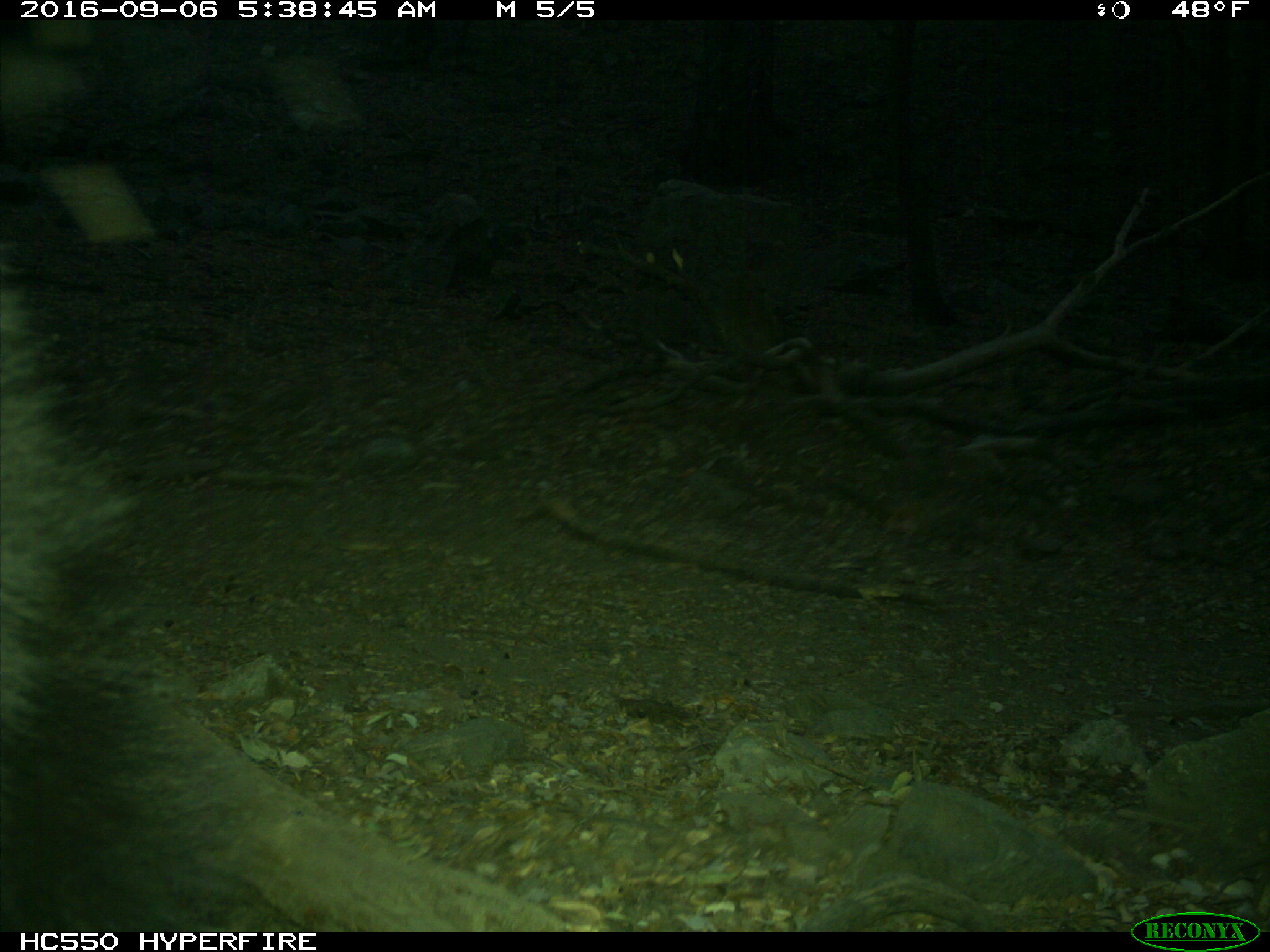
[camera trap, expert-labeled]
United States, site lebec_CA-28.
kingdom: Animalia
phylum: Chordata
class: Mammalia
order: Carnivora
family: Ursidae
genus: Ursus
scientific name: Ursus americanus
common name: american black bear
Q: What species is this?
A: Ursus americanus (american black bear).